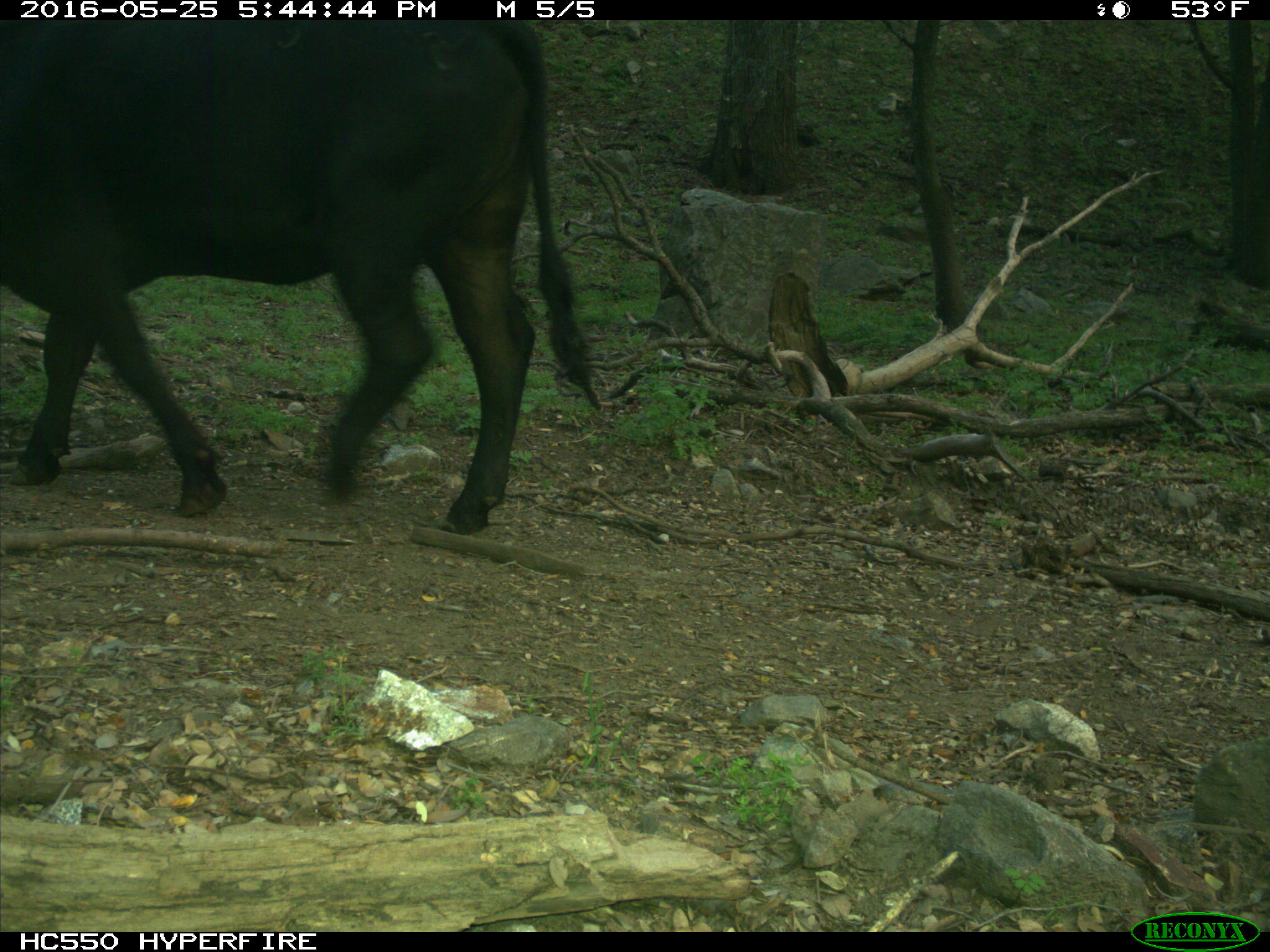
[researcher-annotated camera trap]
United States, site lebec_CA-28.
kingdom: Animalia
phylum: Chordata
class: Mammalia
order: Artiodactyla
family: Bovidae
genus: Bos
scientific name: Bos taurus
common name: domestic cow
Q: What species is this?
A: Bos taurus (domestic cow).